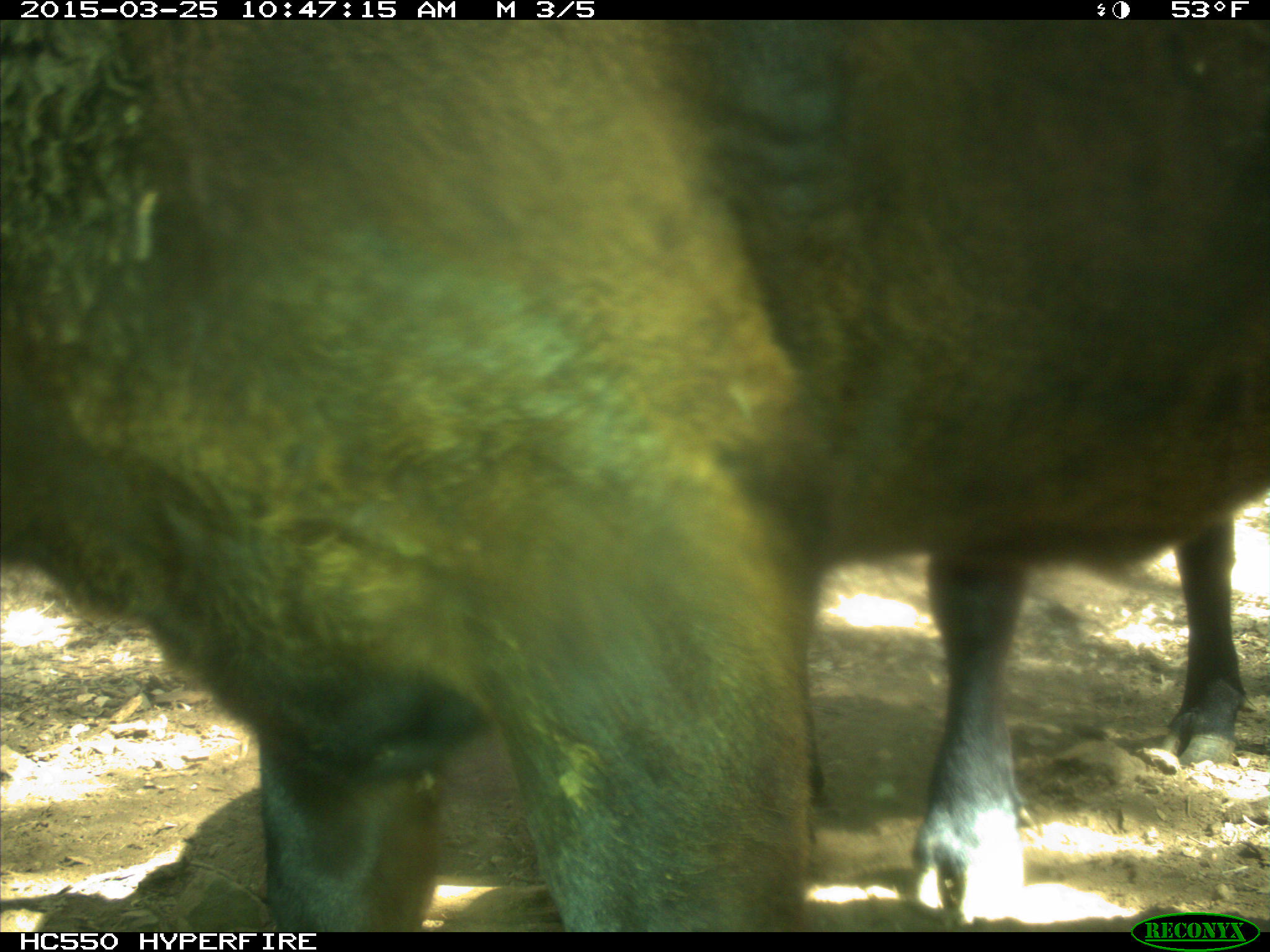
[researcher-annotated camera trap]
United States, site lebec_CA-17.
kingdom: Animalia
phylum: Chordata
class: Mammalia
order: Artiodactyla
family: Bovidae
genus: Bos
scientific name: Bos taurus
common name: domestic cow